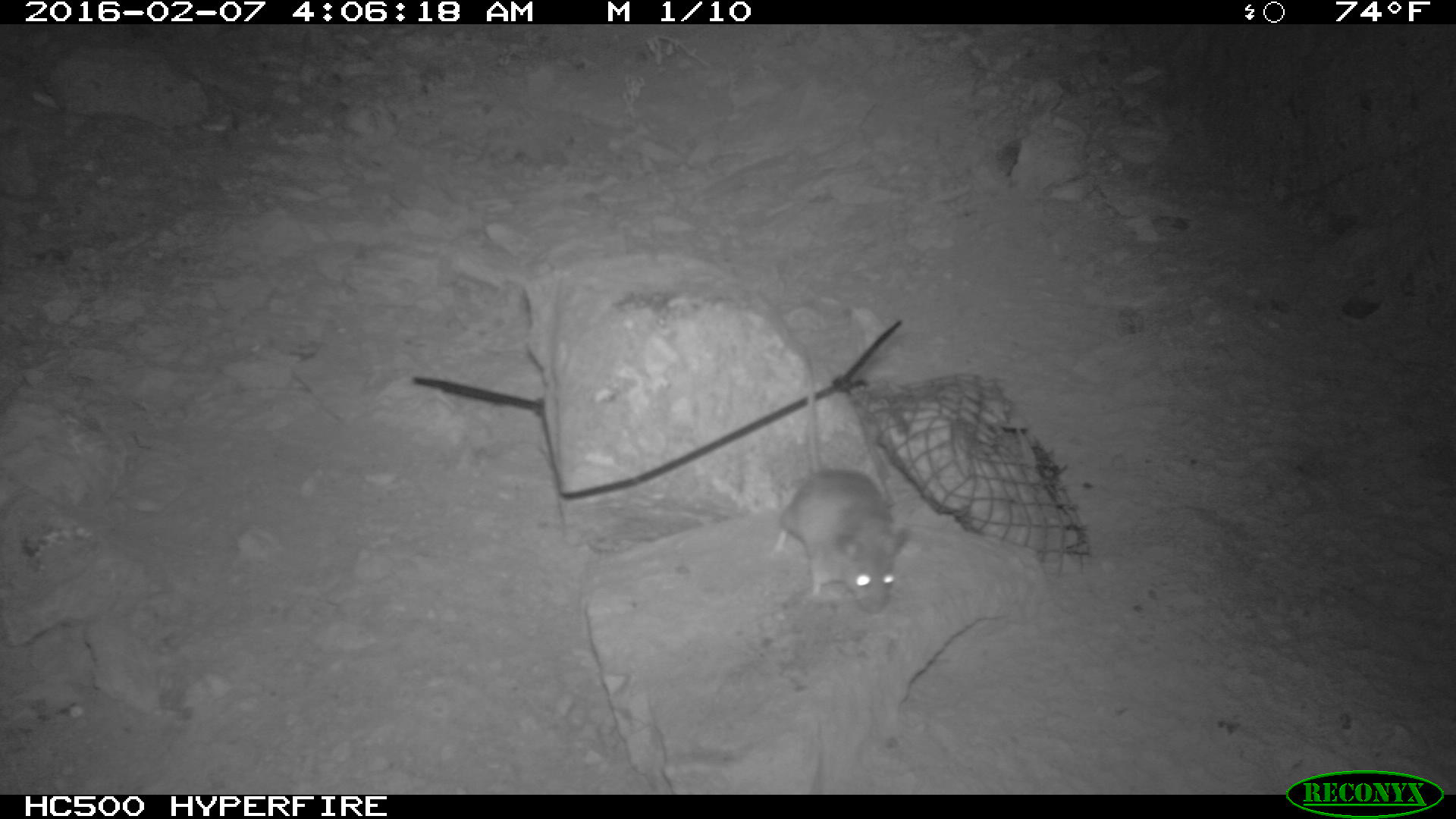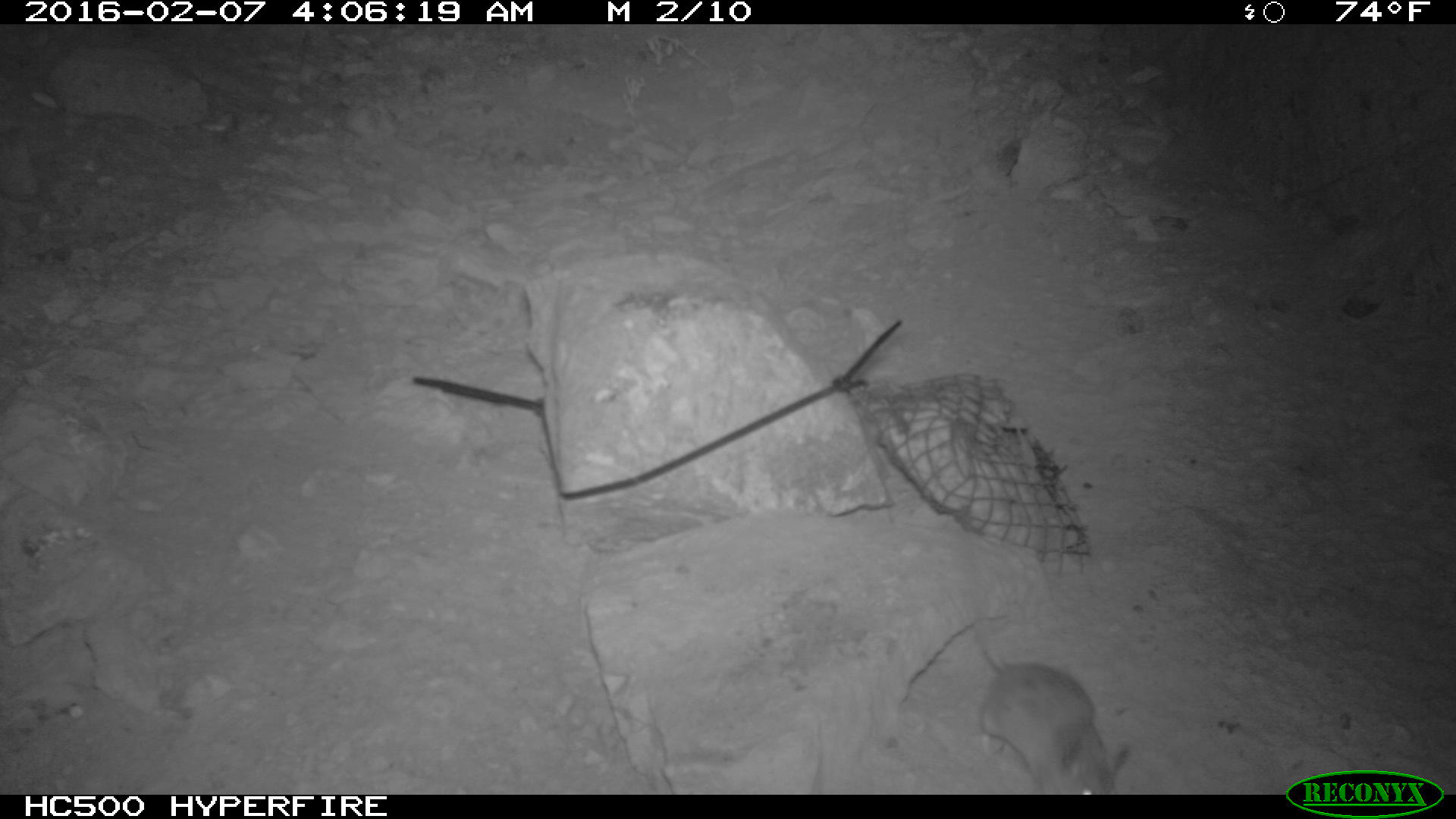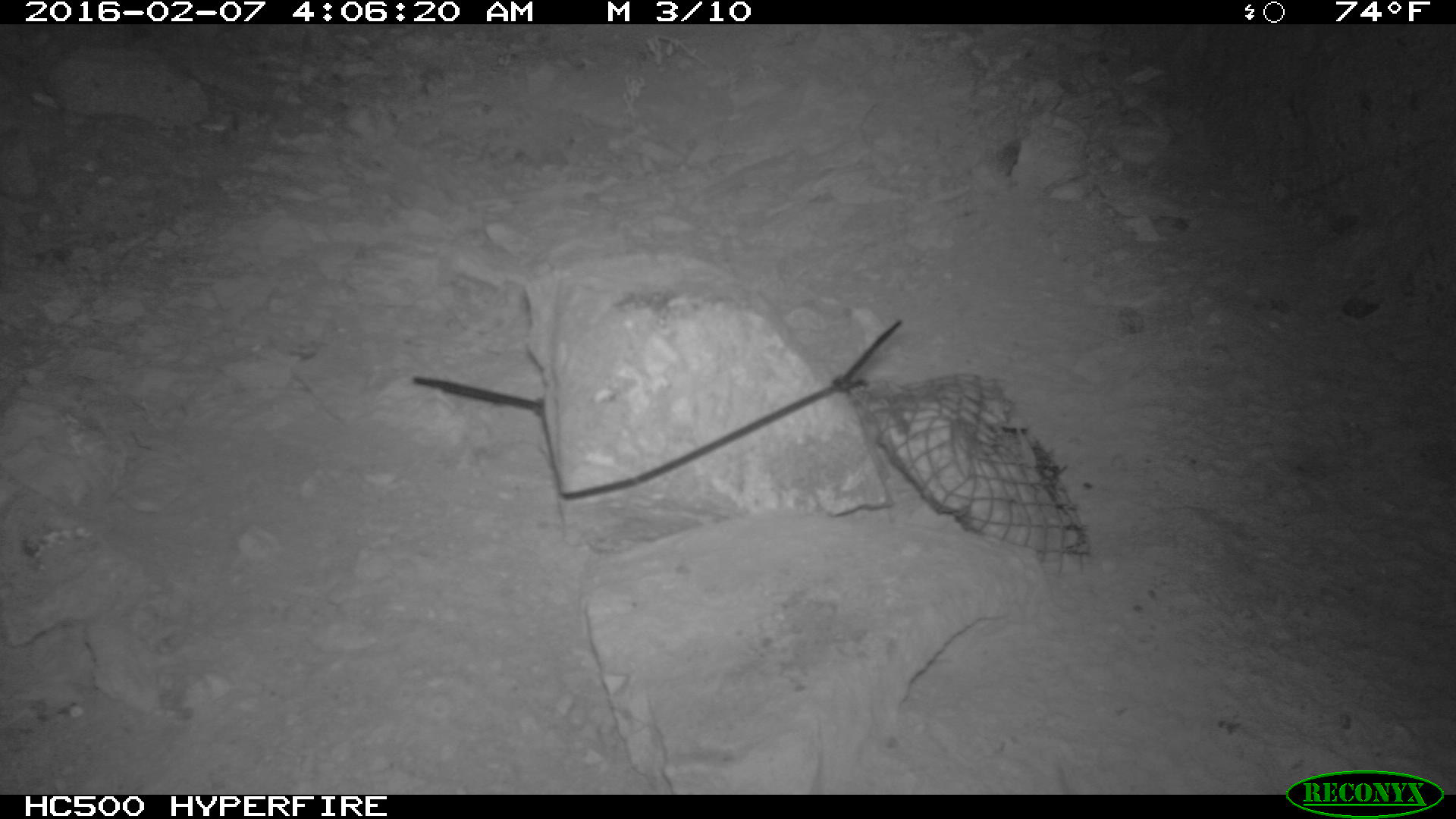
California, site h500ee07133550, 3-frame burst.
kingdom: Animalia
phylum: Chordata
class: Mammalia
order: Rodentia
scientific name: Rodentia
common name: rodent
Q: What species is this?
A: Rodent (Rodentia).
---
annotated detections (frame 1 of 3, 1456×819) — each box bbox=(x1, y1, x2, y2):
rodent: bbox=(770, 345, 912, 612)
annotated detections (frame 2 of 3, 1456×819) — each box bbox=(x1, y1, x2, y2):
rodent: bbox=(968, 614, 1128, 794)